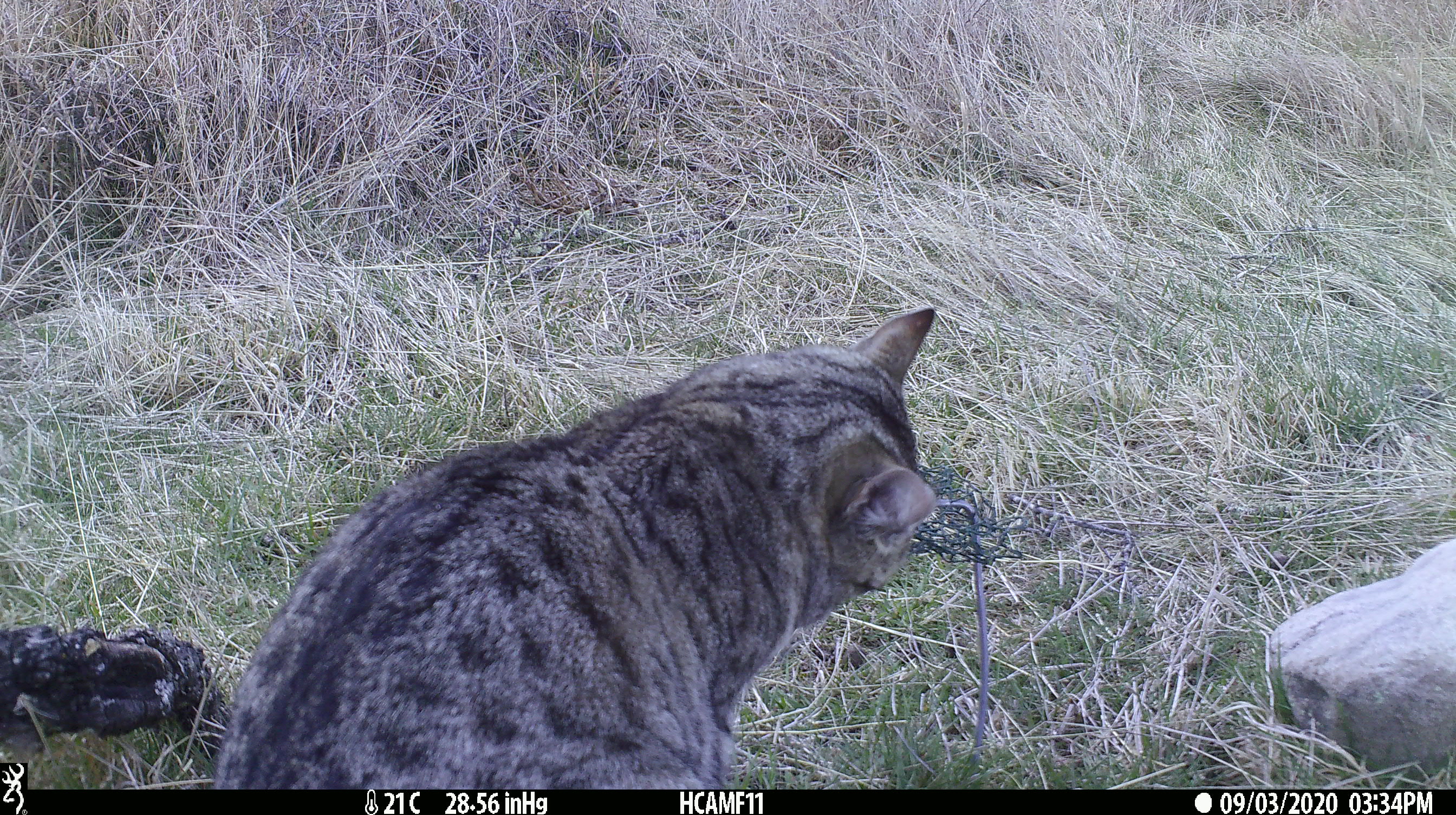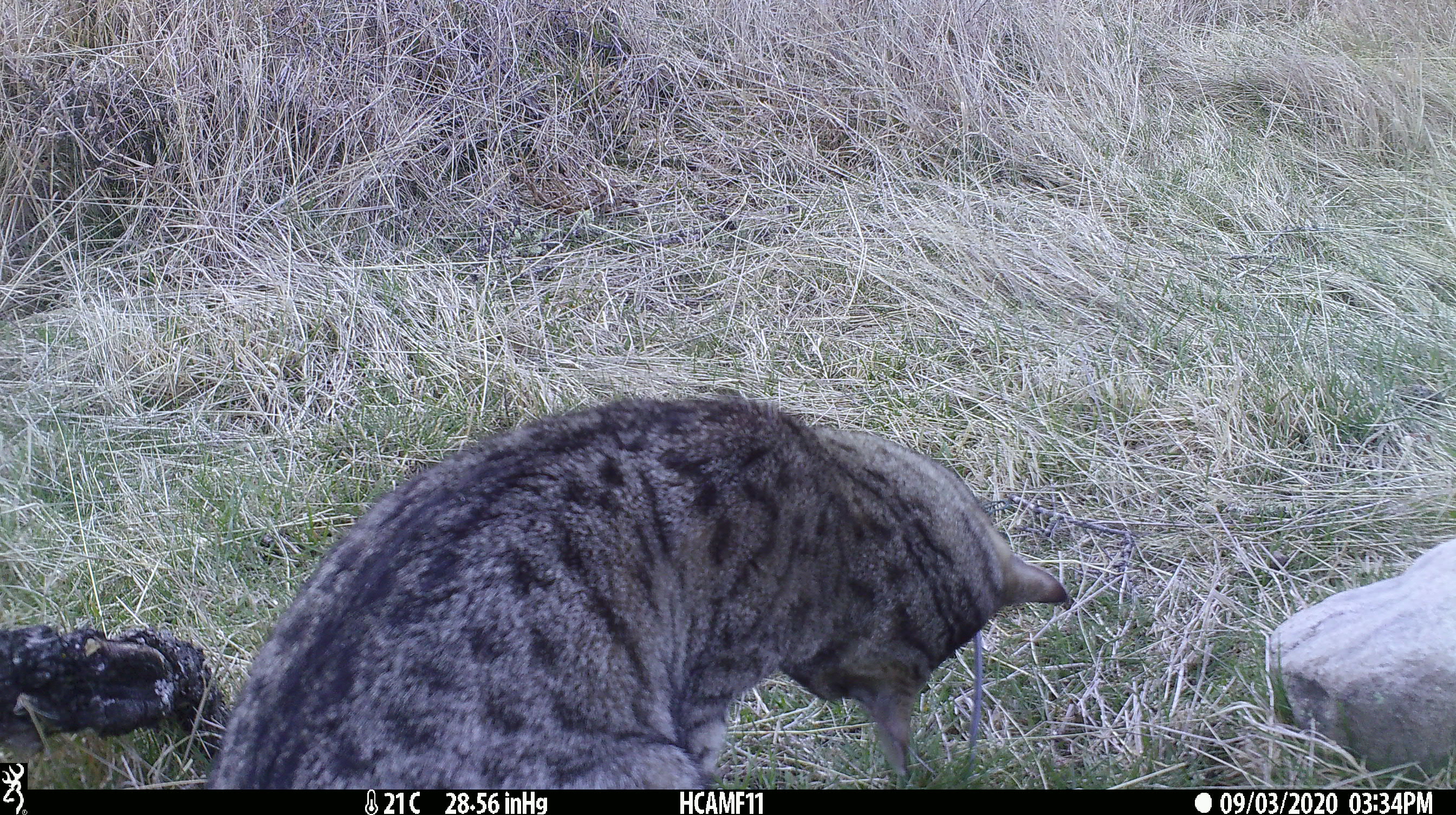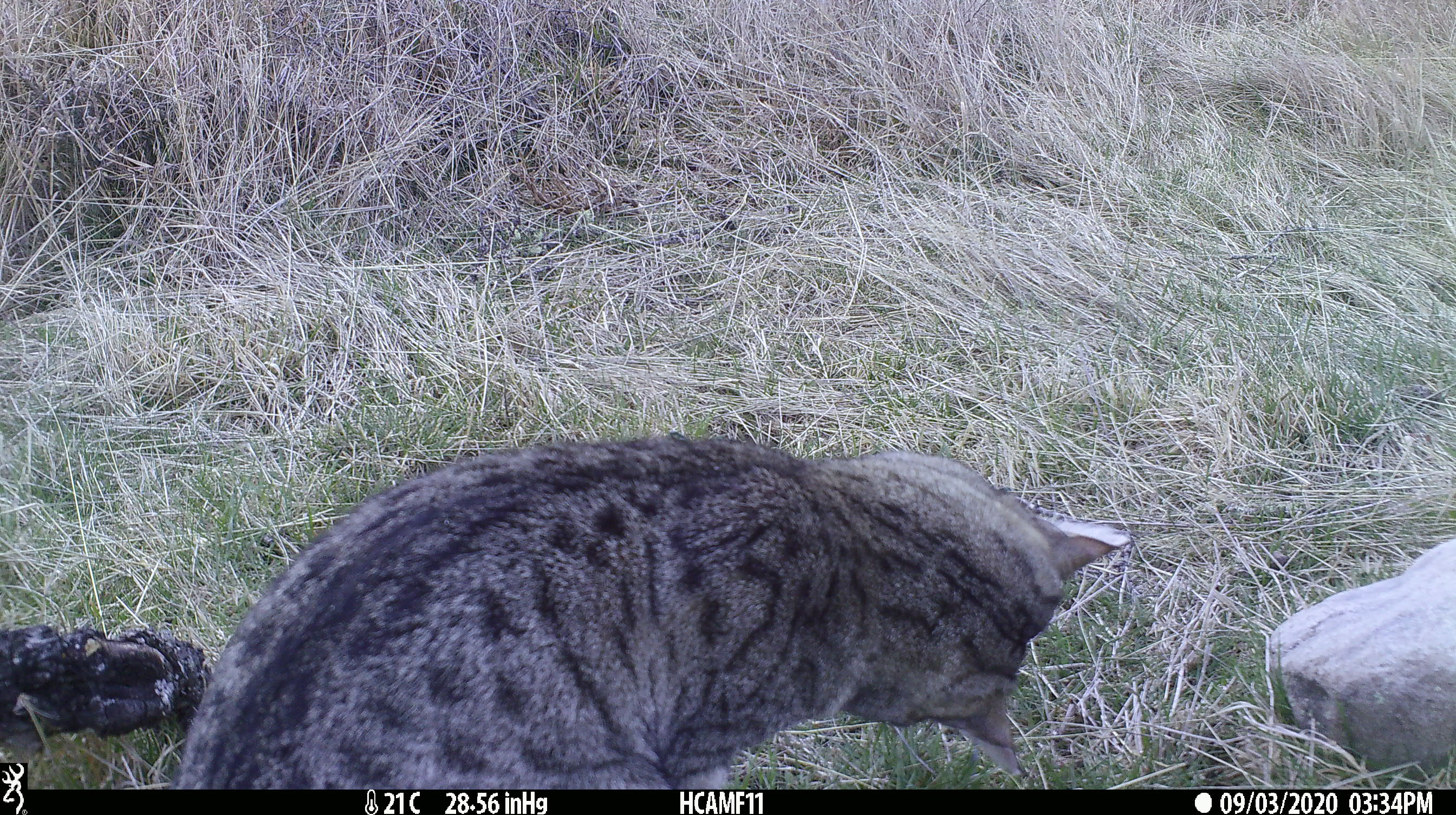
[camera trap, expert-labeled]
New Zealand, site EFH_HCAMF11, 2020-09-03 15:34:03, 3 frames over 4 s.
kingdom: Animalia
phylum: Chordata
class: Mammalia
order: Carnivora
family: Felidae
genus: Felis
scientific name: Felis catus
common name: domestic cat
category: cat